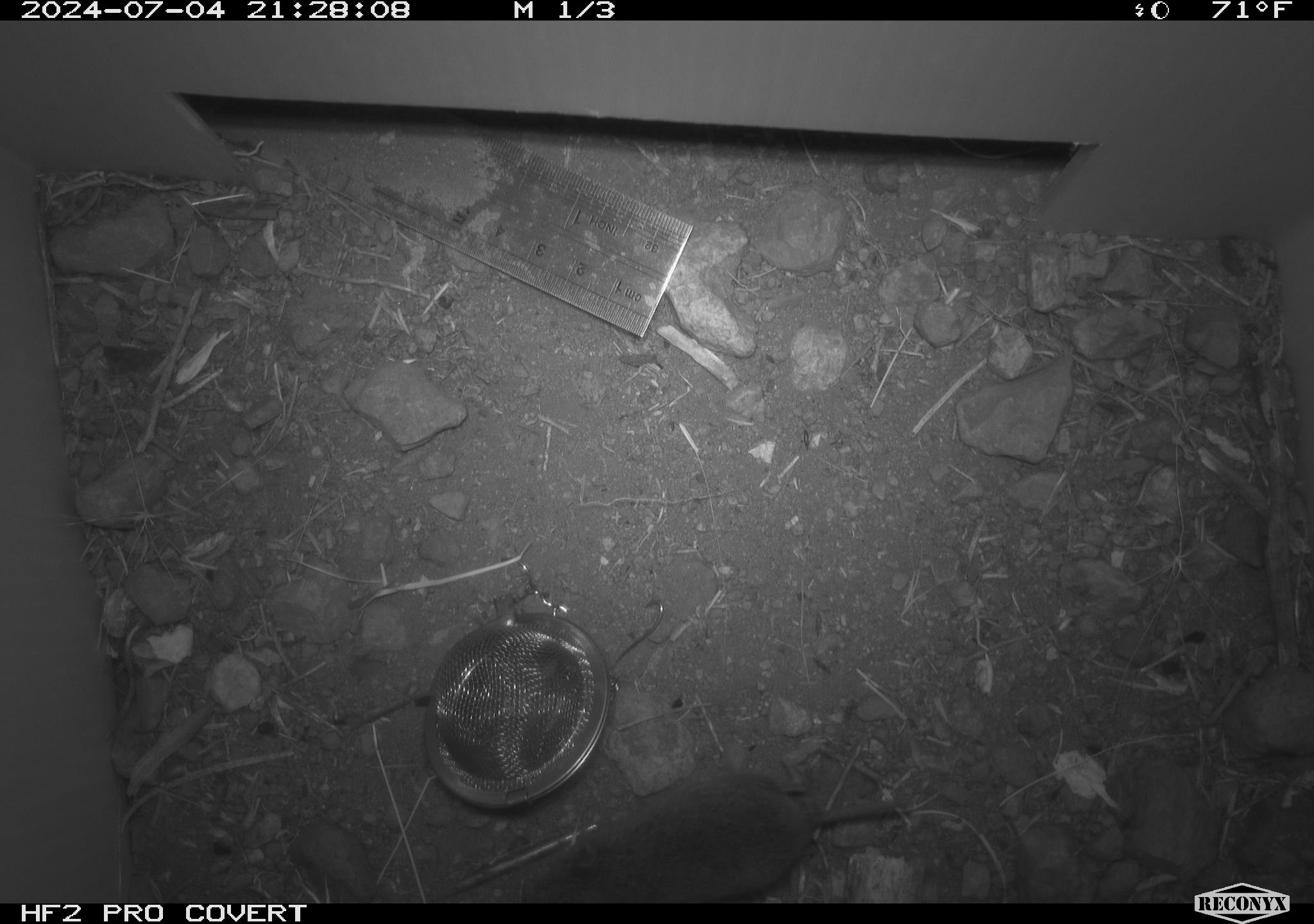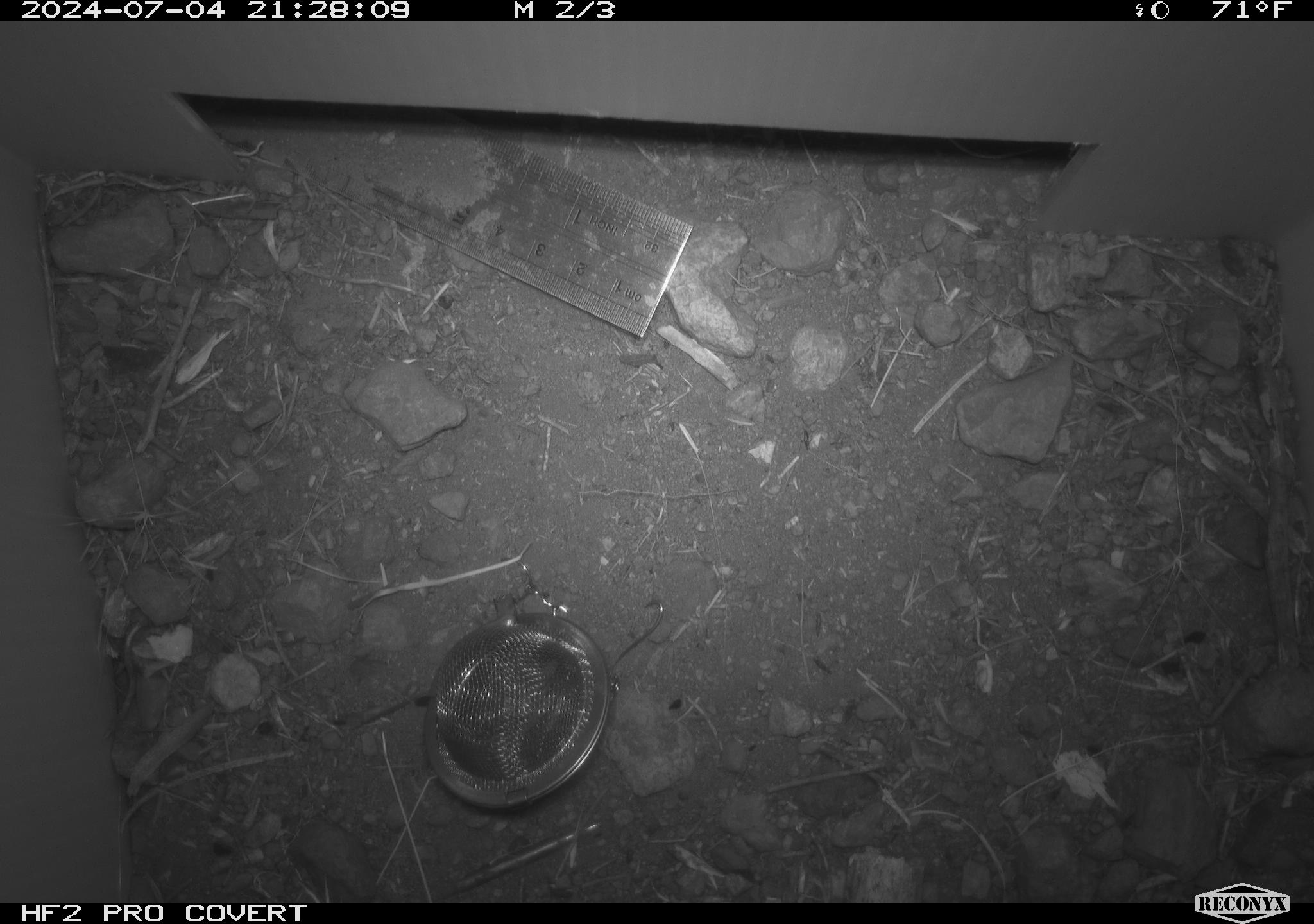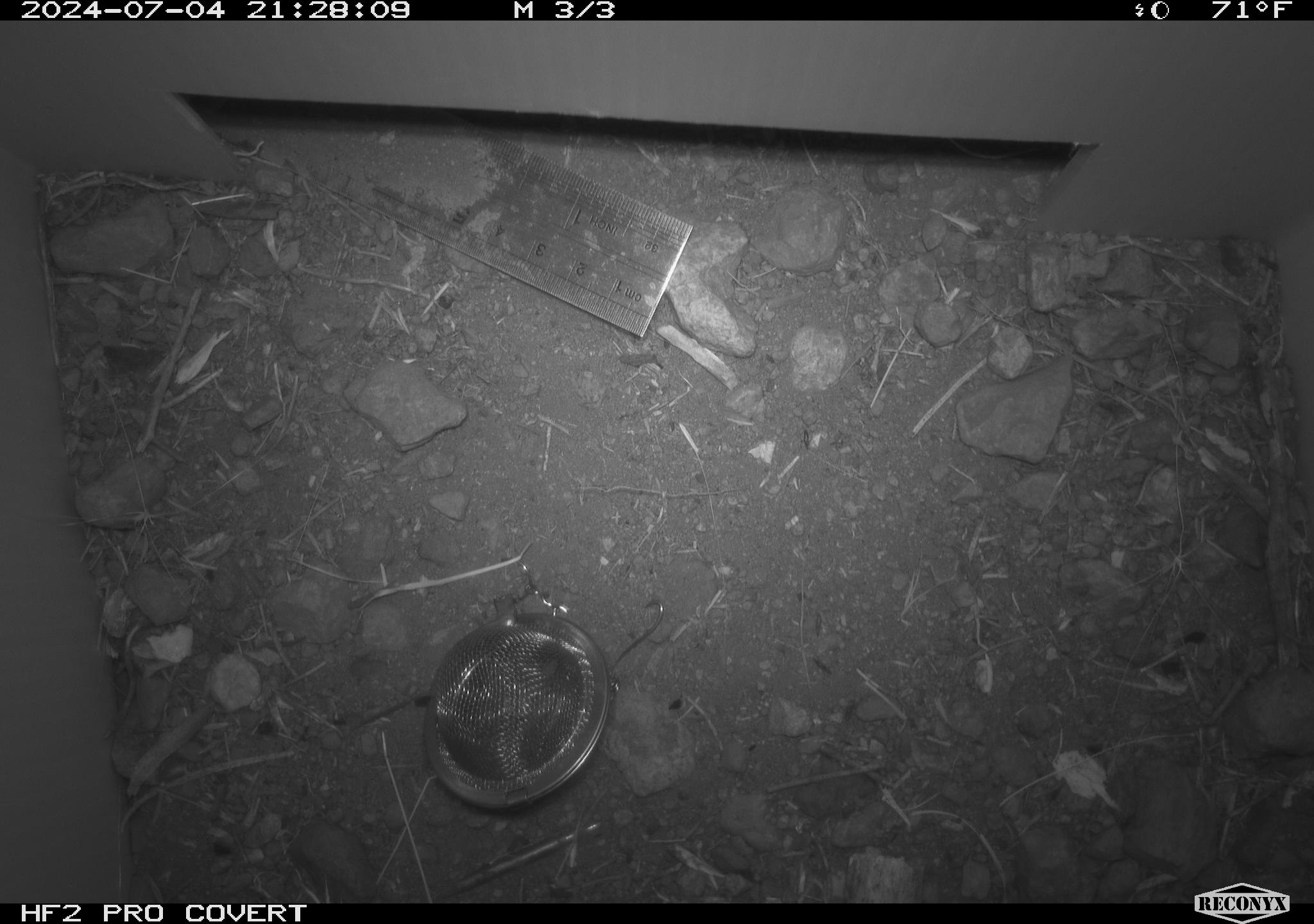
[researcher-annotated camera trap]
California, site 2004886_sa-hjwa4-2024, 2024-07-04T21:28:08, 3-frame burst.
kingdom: Animalia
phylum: Chordata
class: Mammalia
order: Rodentia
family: Cricetidae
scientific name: Cricetidae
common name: hamsters, voles, lemmings, and allies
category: cricetidae family